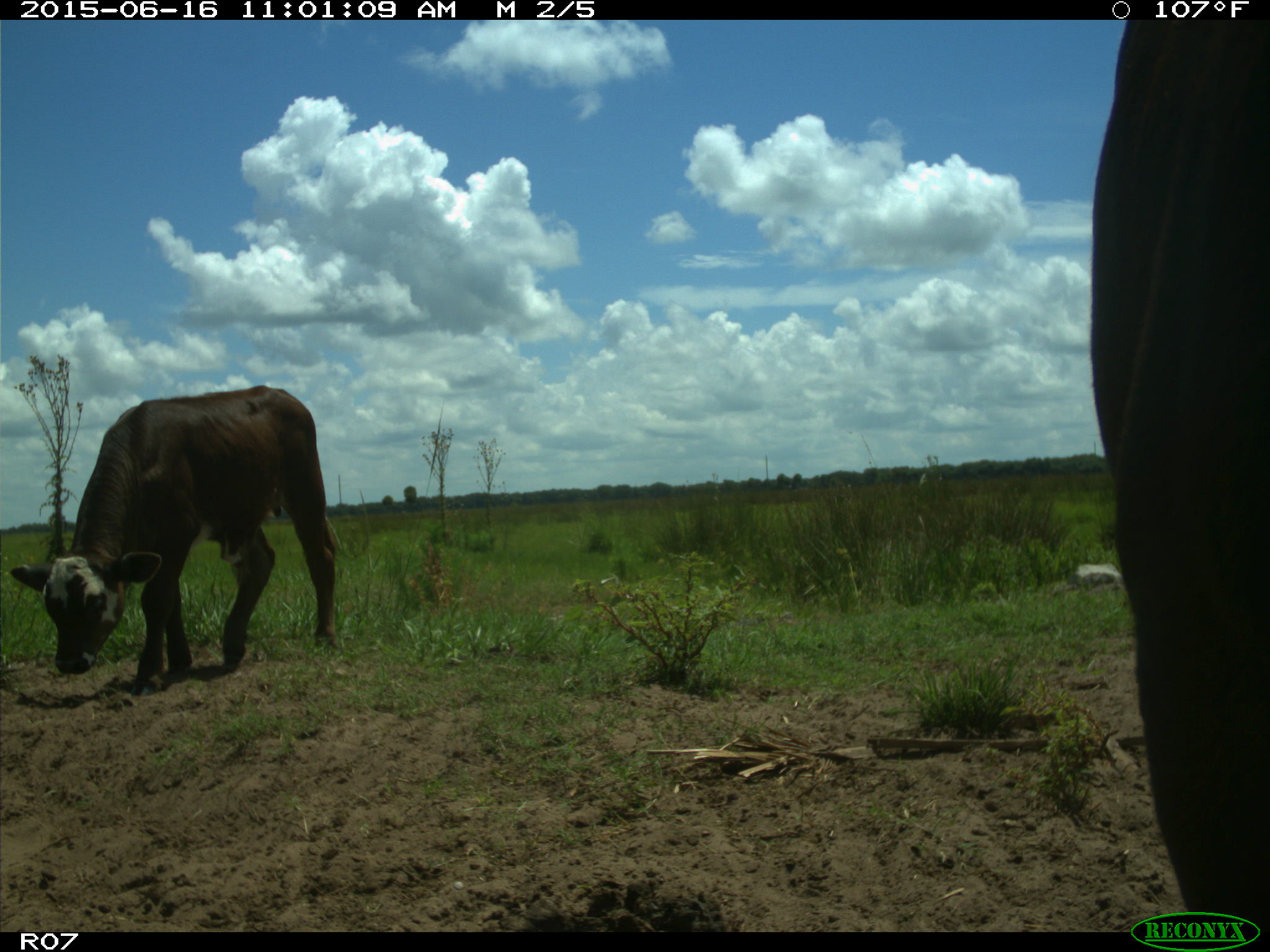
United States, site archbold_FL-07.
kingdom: Animalia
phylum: Chordata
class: Mammalia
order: Artiodactyla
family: Bovidae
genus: Bos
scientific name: Bos taurus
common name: domestic cow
Bos taurus (domestic cow).